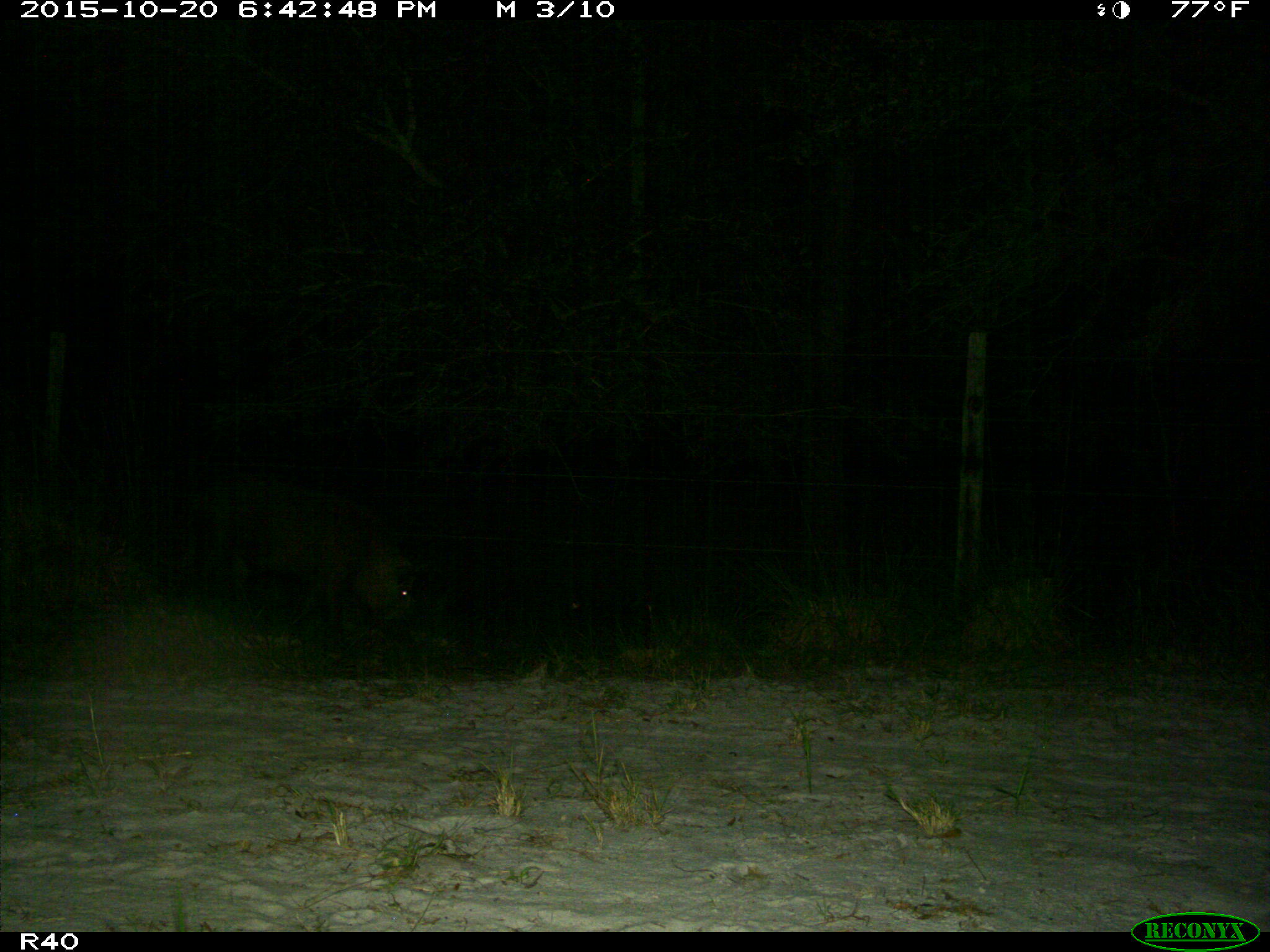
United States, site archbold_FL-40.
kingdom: Animalia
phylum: Chordata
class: Mammalia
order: Artiodactyla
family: Suidae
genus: Sus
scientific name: Sus scrofa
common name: wild boar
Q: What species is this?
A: Sus scrofa (wild boar).